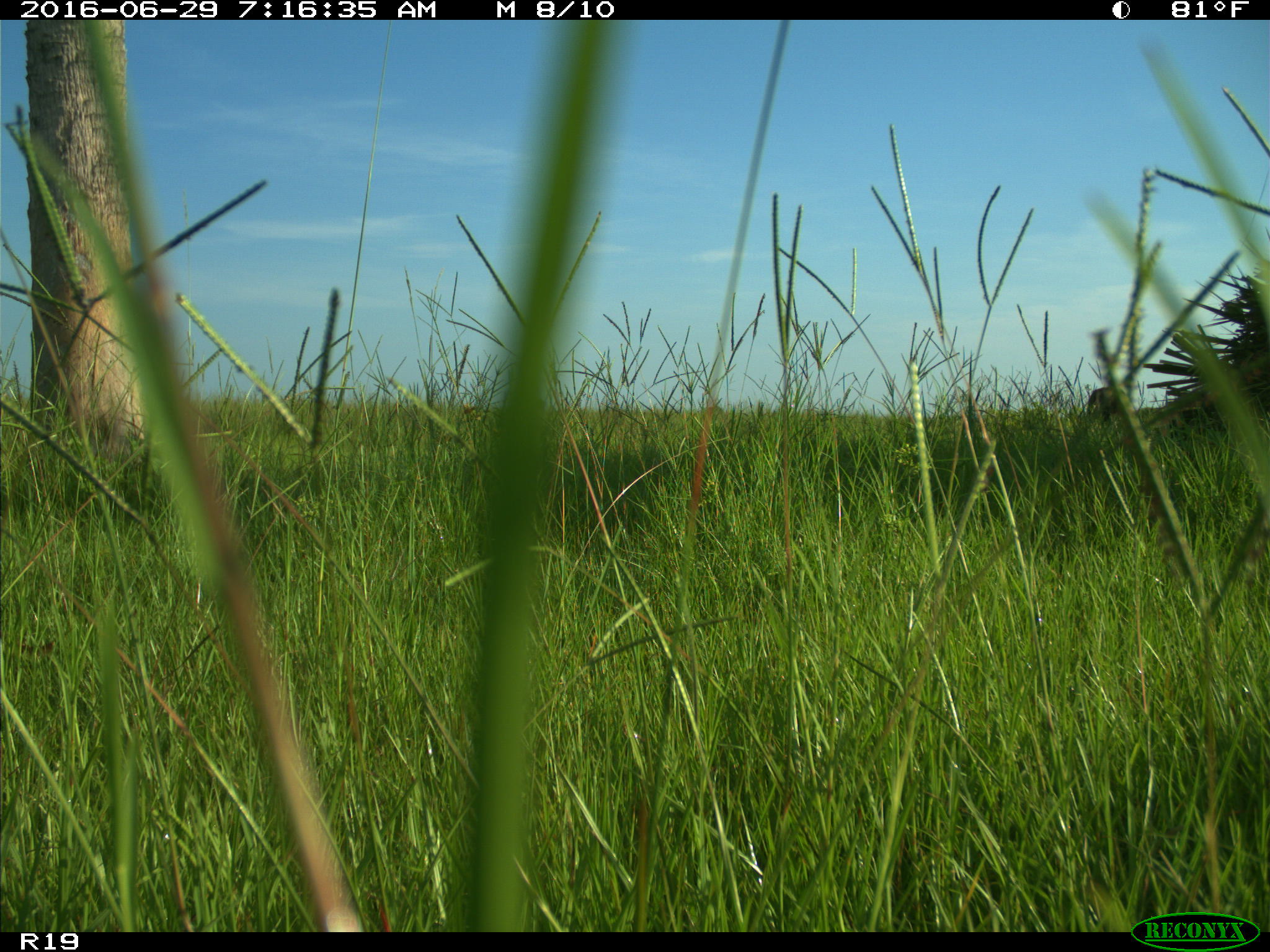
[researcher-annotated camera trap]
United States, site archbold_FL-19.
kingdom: Animalia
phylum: Chordata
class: Mammalia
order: Artiodactyla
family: Bovidae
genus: Bos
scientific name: Bos taurus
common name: domestic cow